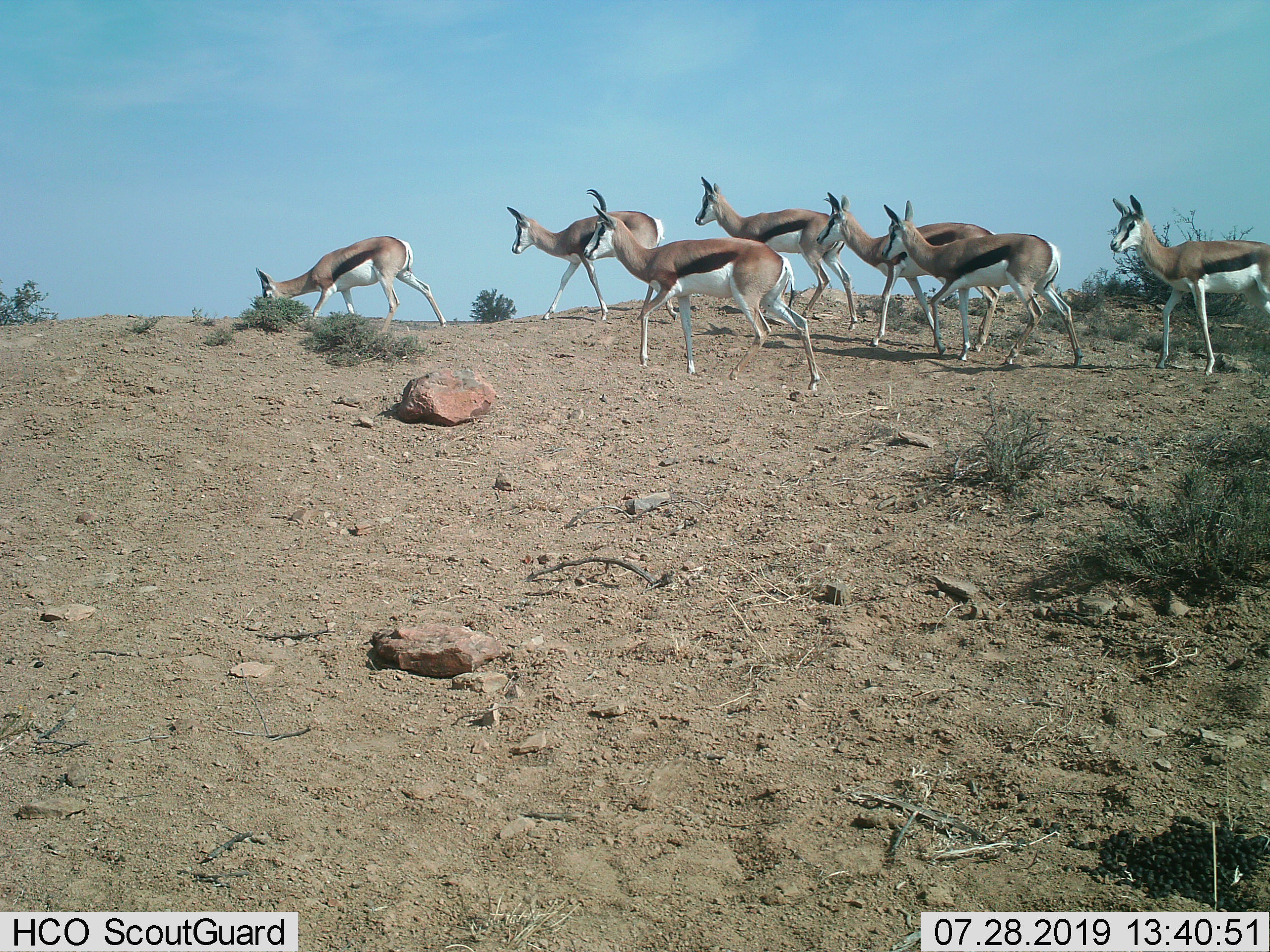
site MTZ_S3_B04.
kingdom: Animalia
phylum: Chordata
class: Mammalia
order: Artiodactyla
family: Bovidae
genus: Antidorcas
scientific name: Antidorcas marsupialis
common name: springbok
Springbok (Antidorcas marsupialis), count 7. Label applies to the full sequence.